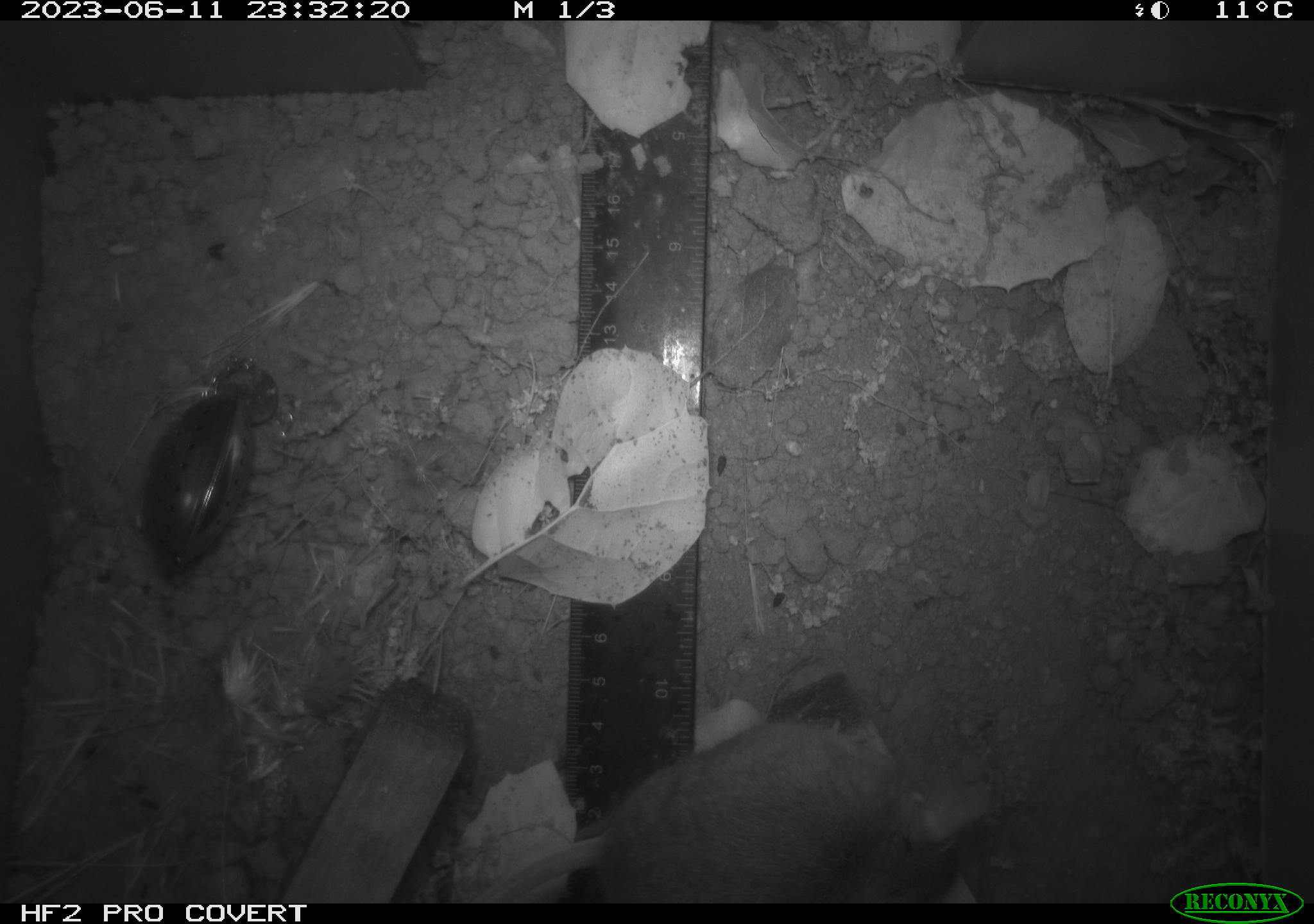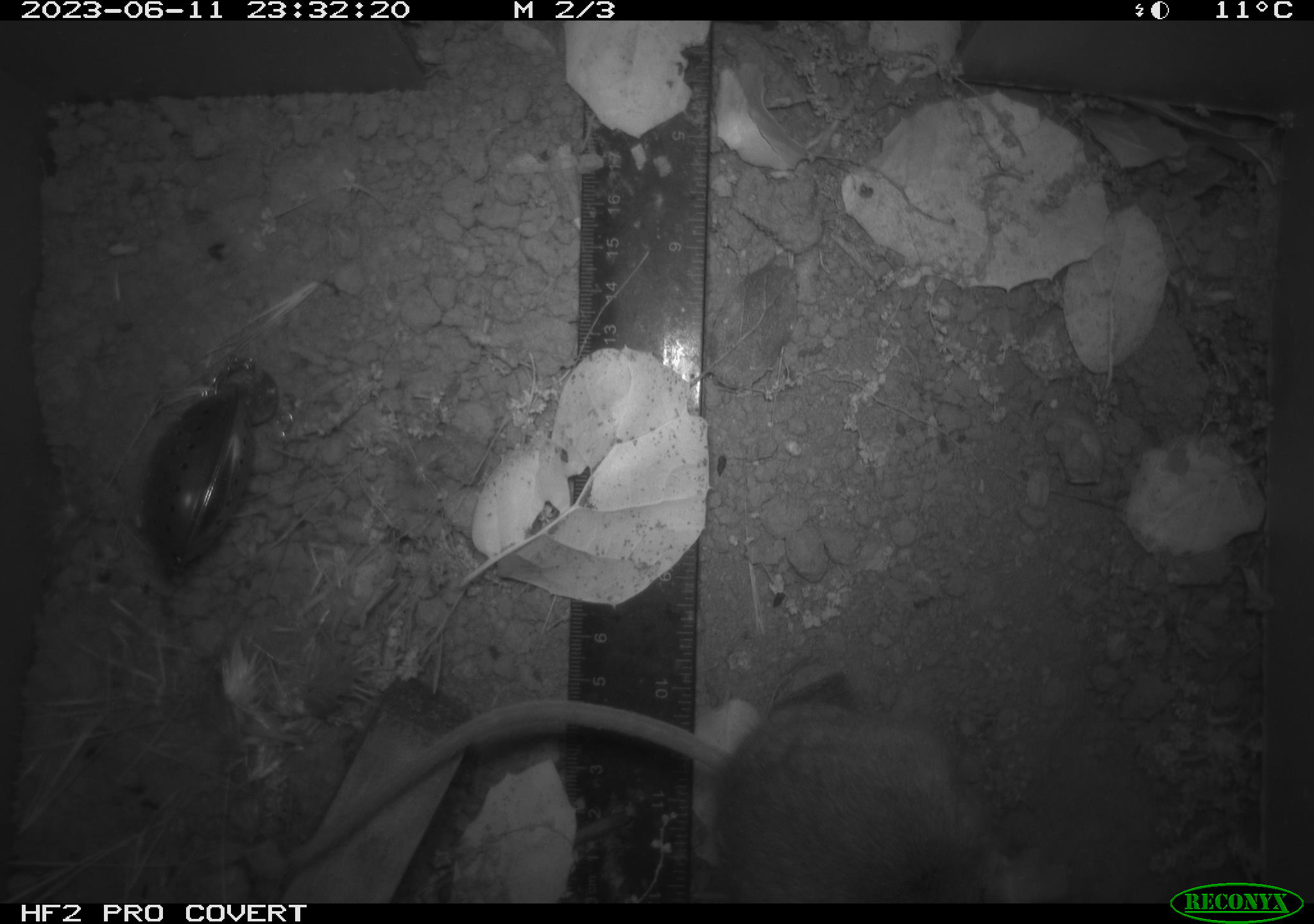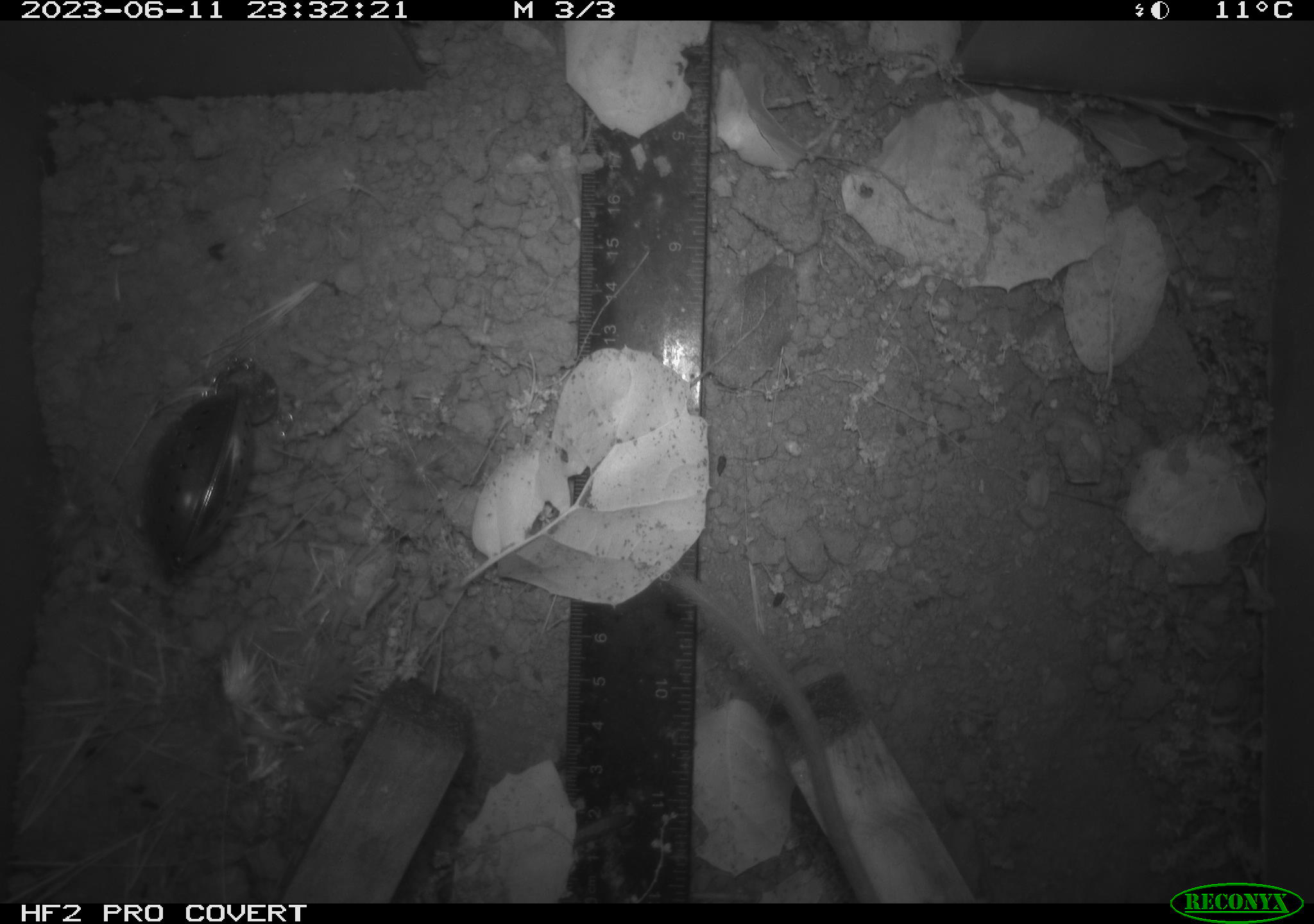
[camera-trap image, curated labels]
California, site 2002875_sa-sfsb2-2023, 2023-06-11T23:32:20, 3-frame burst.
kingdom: Animalia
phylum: Chordata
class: Mammalia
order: Rodentia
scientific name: Rodentia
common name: mouse species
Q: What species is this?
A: Mouse species (Rodentia).